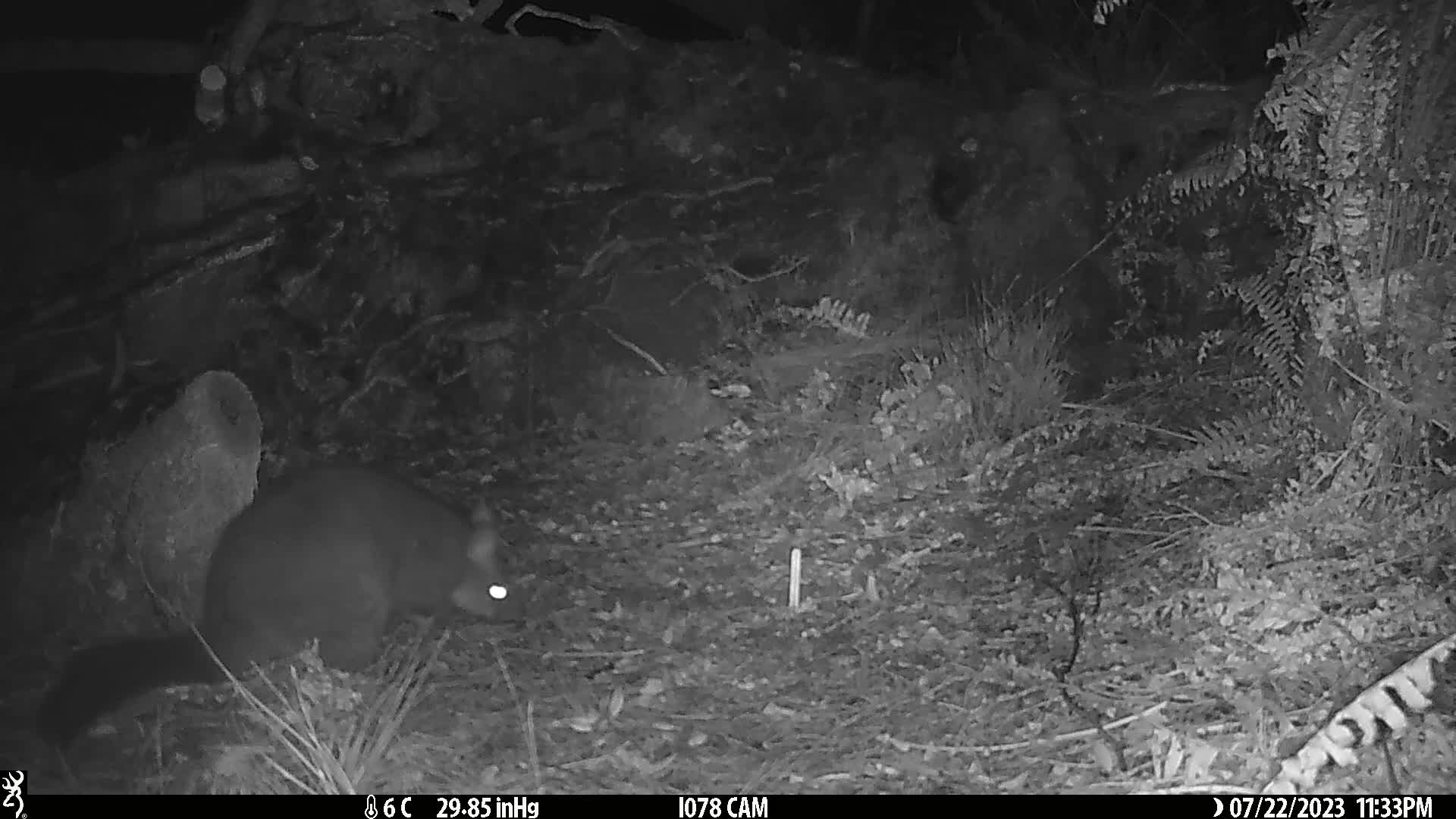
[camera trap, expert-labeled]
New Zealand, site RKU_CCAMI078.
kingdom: Animalia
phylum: Chordata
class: Mammalia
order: Diprotodontia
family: Phalangeridae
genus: Trichosurus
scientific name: Trichosurus vulpecula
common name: common brushtail possum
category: possum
Possum (common brushtail possum) (Trichosurus vulpecula).